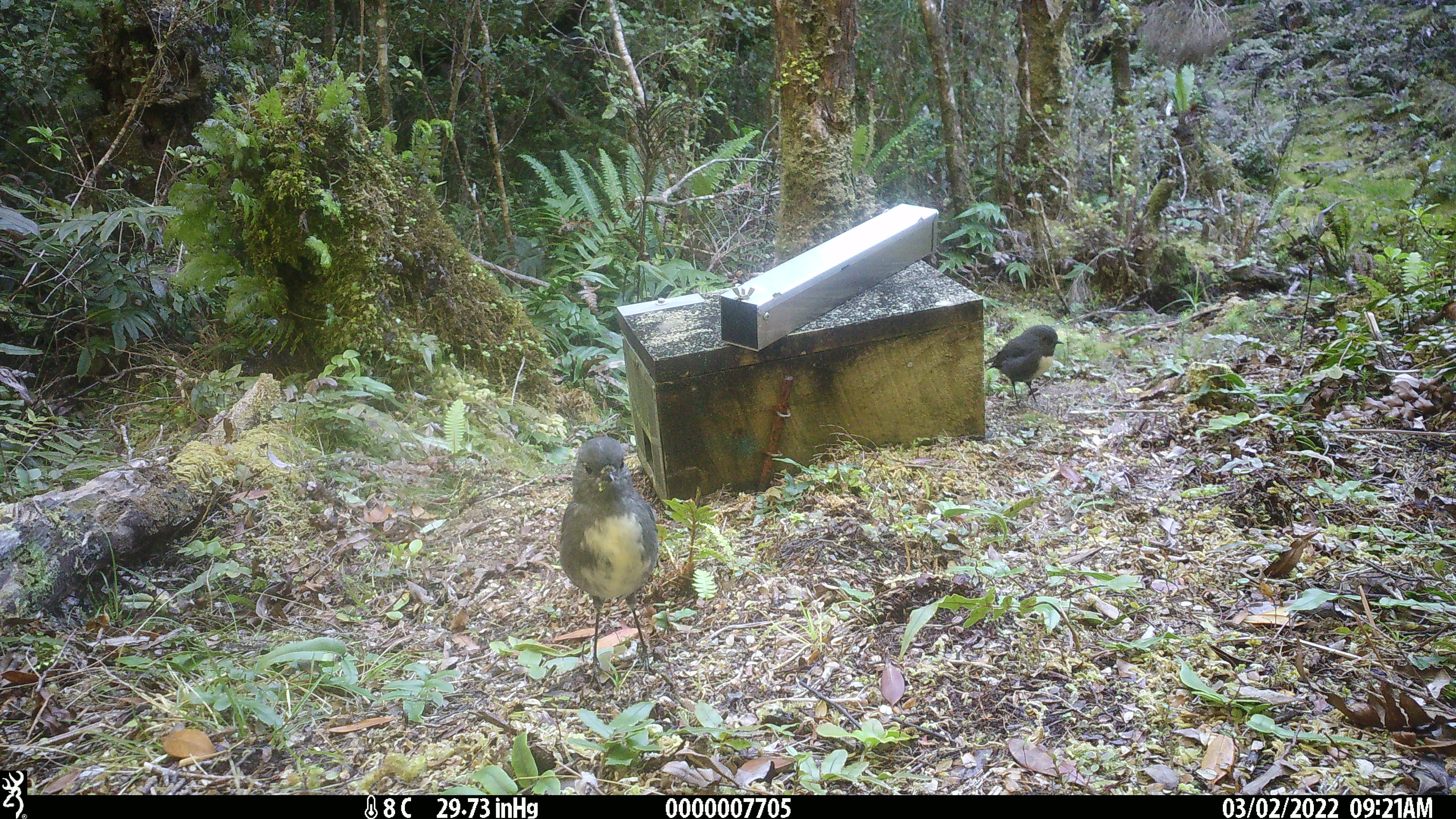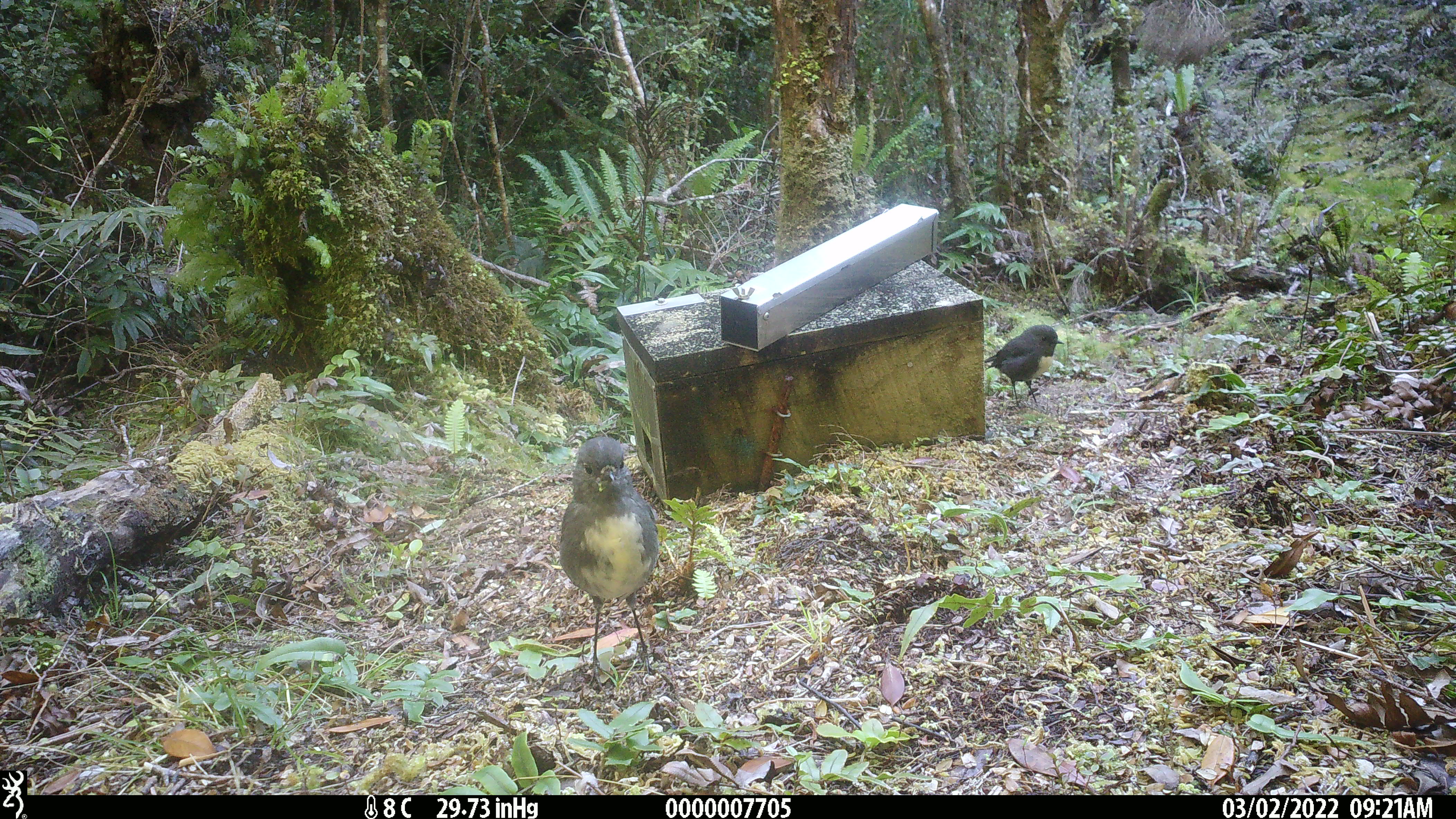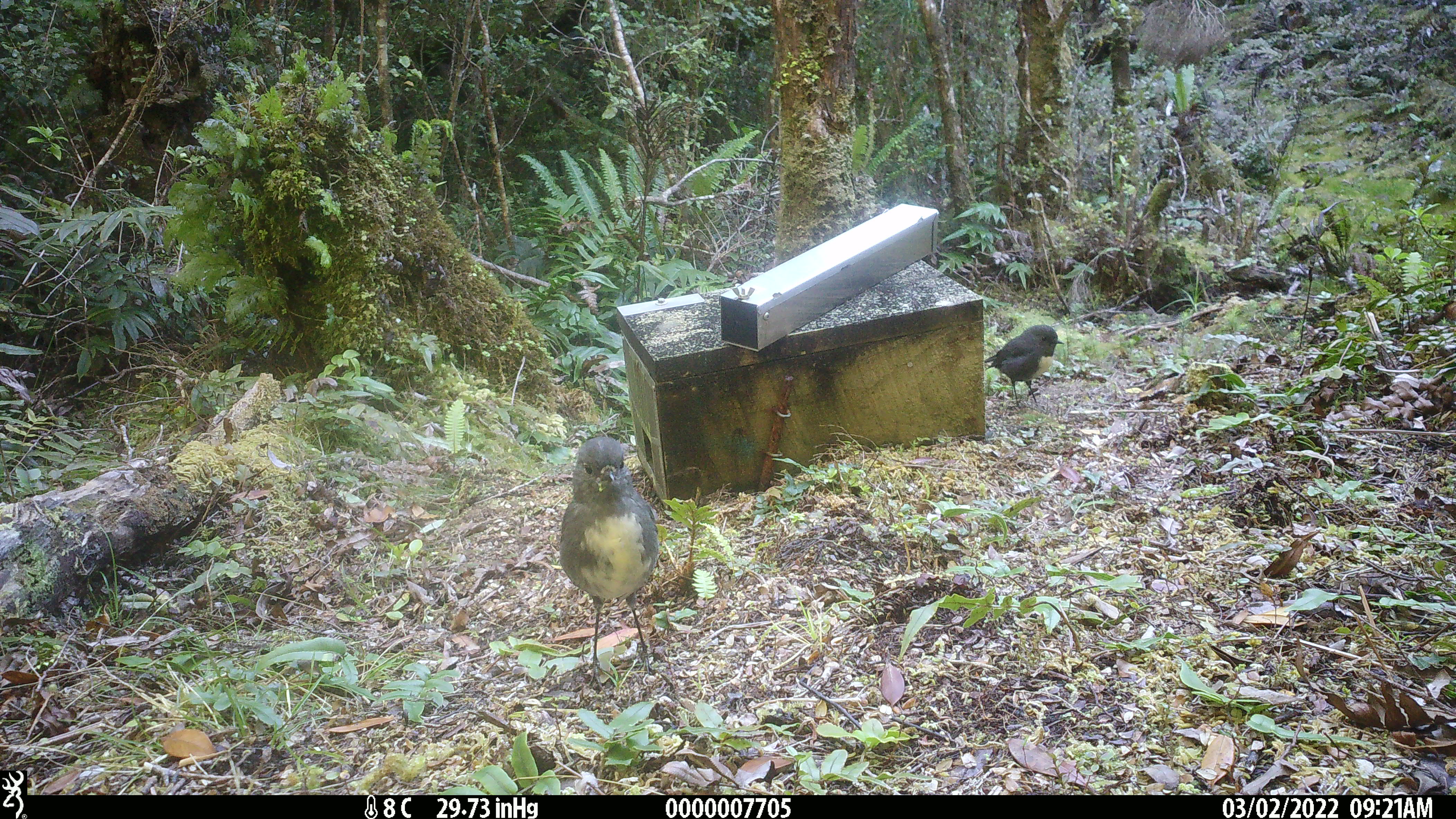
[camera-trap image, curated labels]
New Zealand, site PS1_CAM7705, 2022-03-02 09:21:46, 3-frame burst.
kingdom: Animalia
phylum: Chordata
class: Aves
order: Passeriformes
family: Petroicidae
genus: Petroica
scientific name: Petroica australis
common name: new zealand robin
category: robin